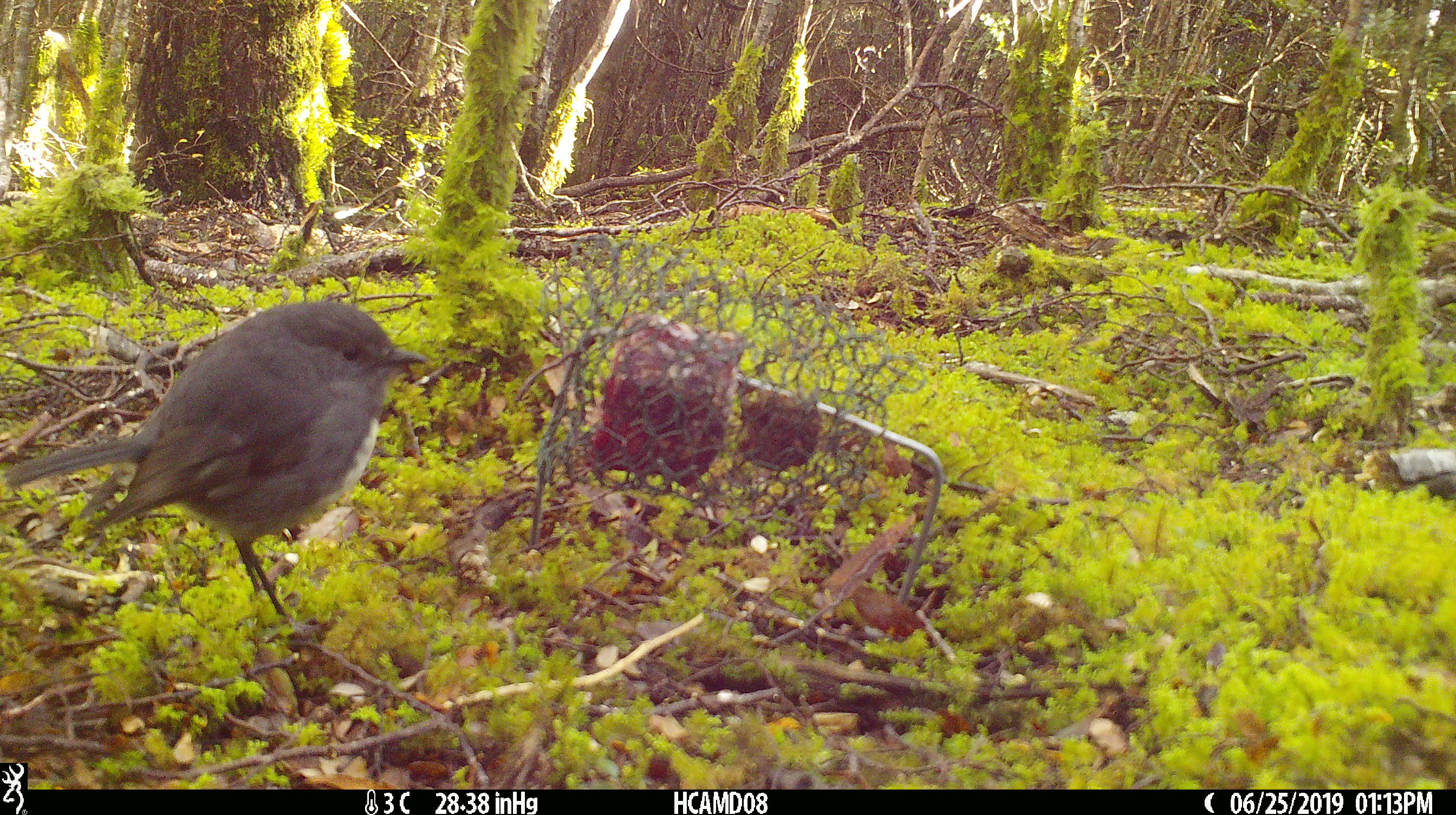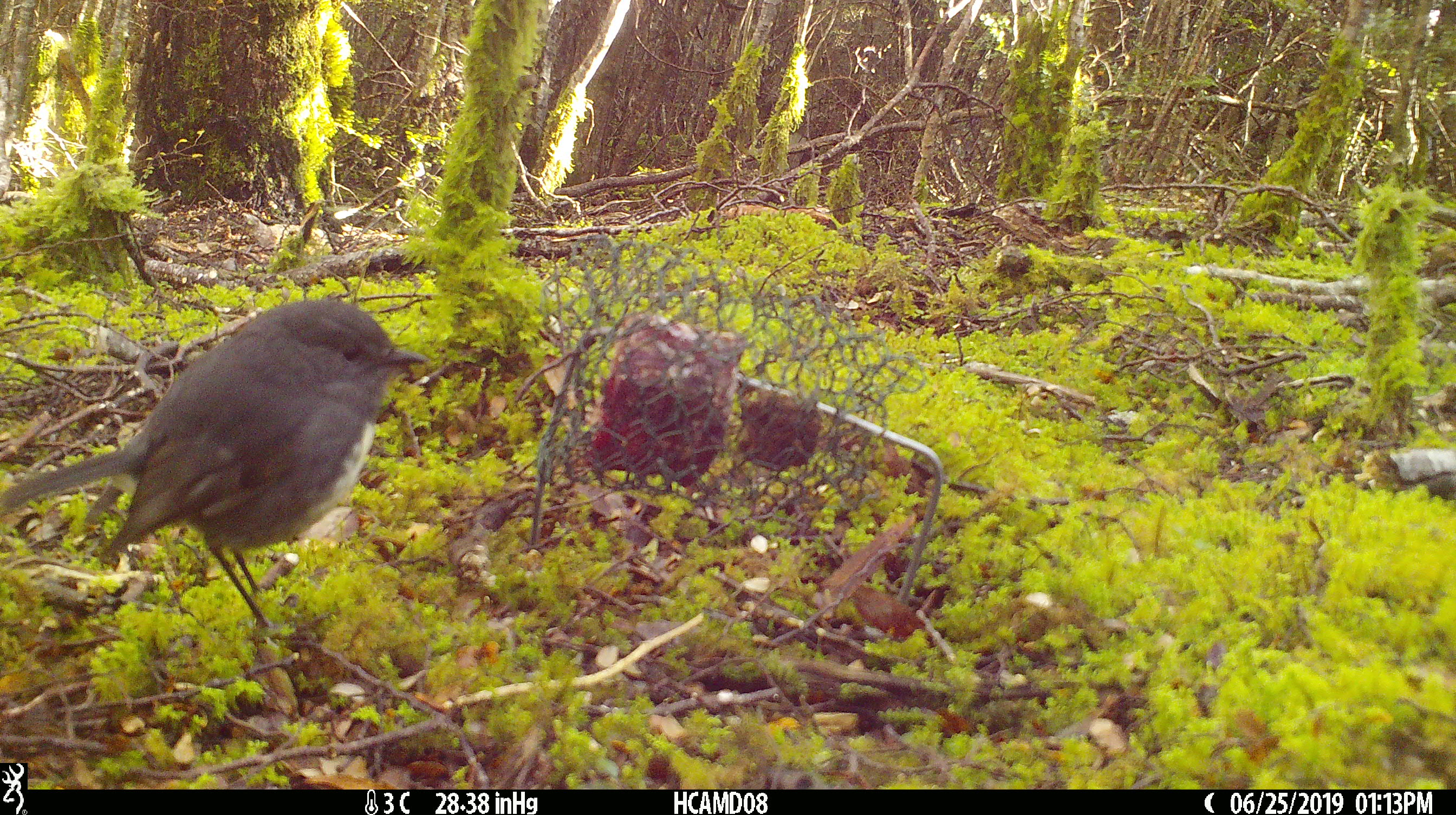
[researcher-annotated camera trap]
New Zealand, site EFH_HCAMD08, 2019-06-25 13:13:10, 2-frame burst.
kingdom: Animalia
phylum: Chordata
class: Aves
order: Passeriformes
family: Petroicidae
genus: Petroica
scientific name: Petroica australis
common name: new zealand robin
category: robin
Robin (new zealand robin) (Petroica australis).